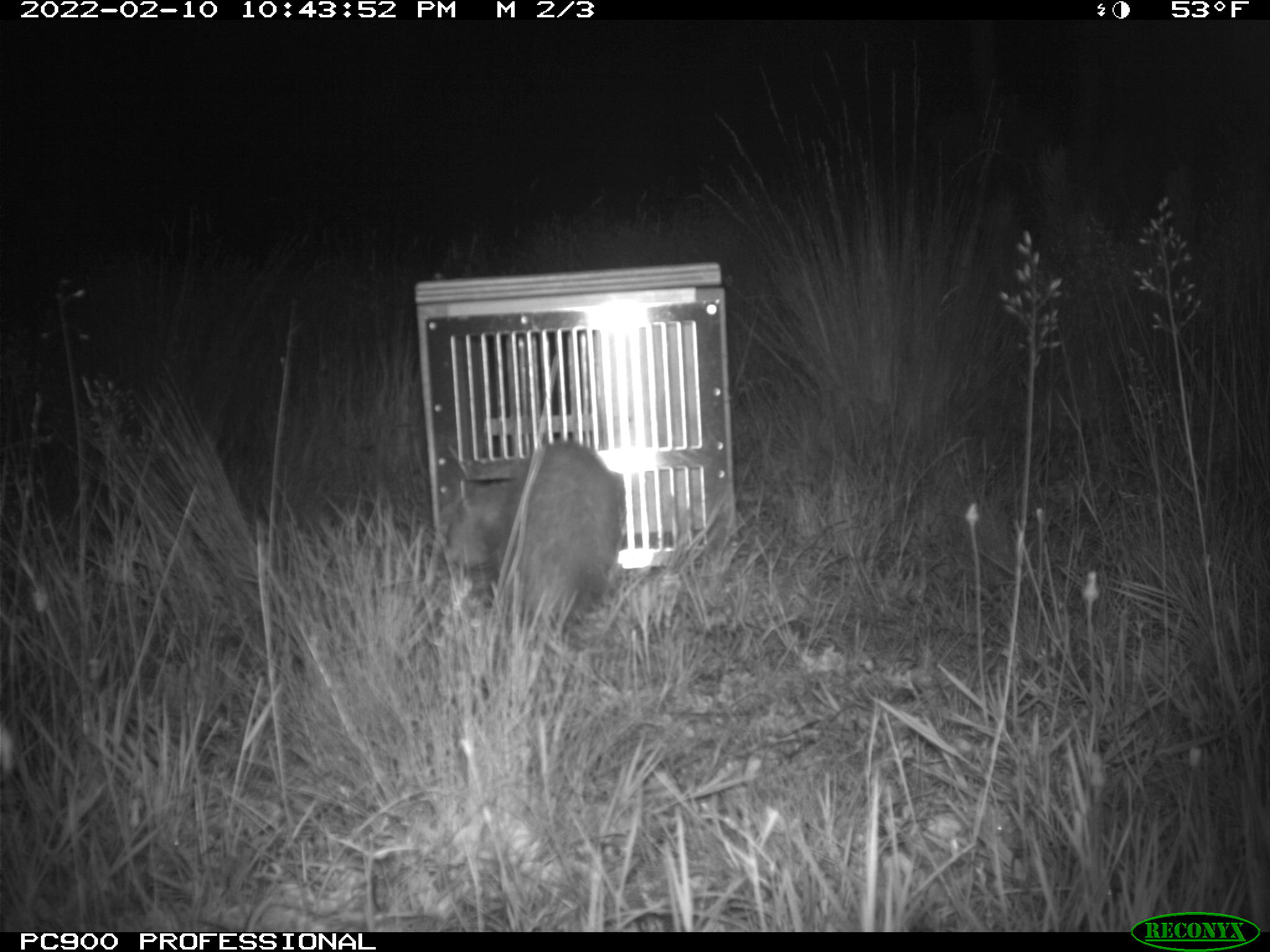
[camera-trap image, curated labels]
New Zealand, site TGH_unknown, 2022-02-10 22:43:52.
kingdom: Animalia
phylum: Chordata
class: Mammalia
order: Carnivora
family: Mustelidae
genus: Mustela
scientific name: Mustela furo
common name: ferret